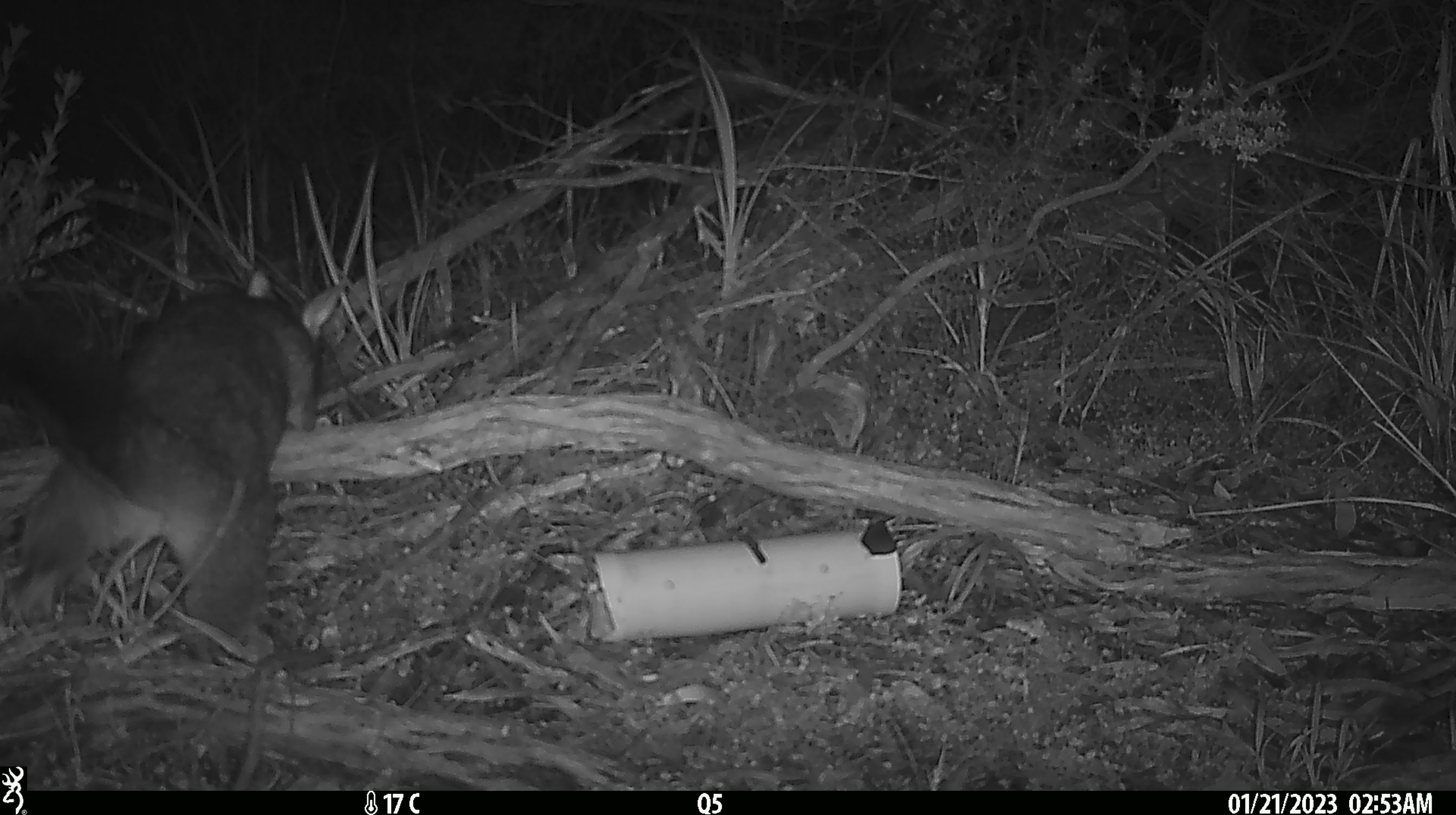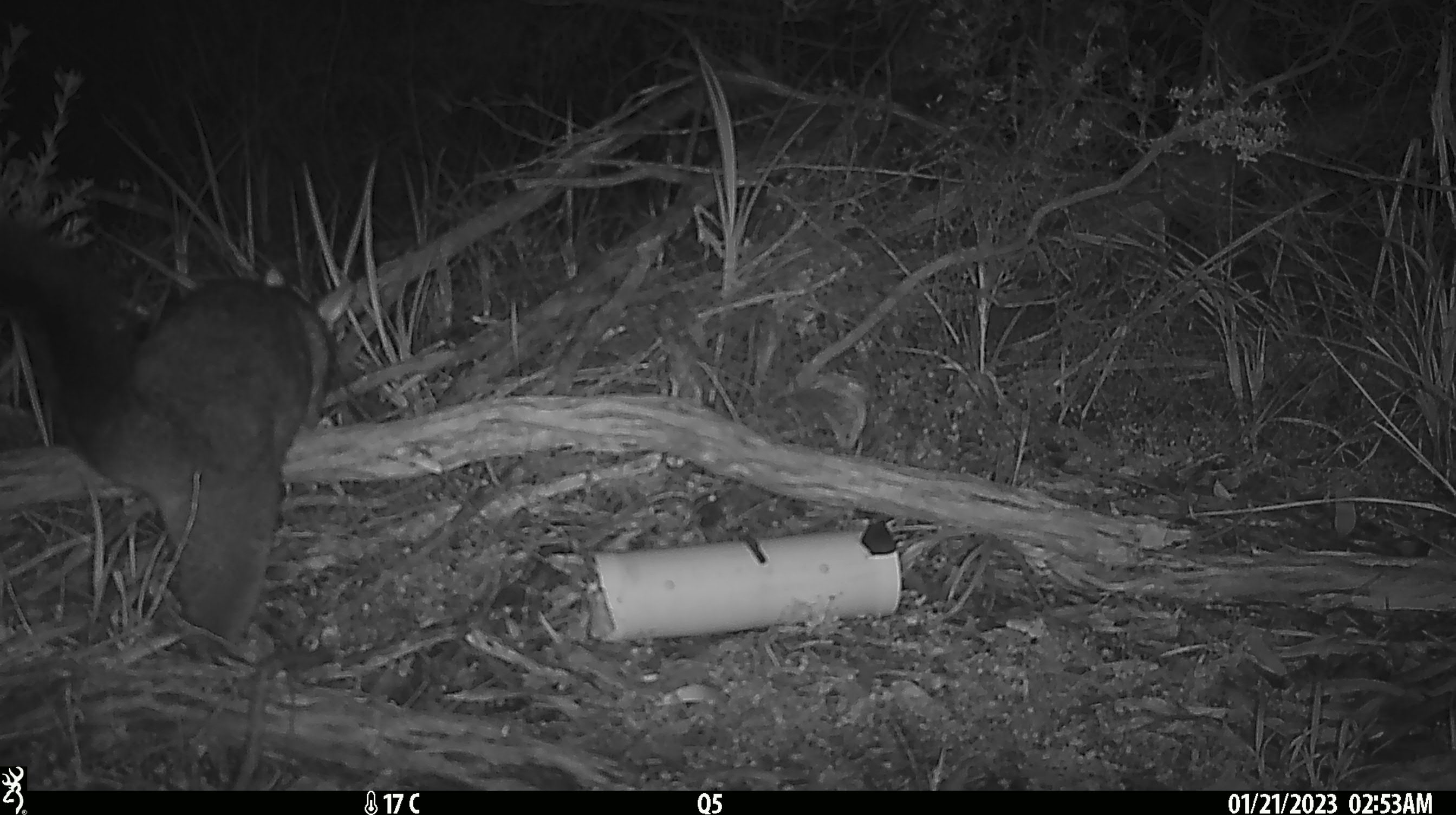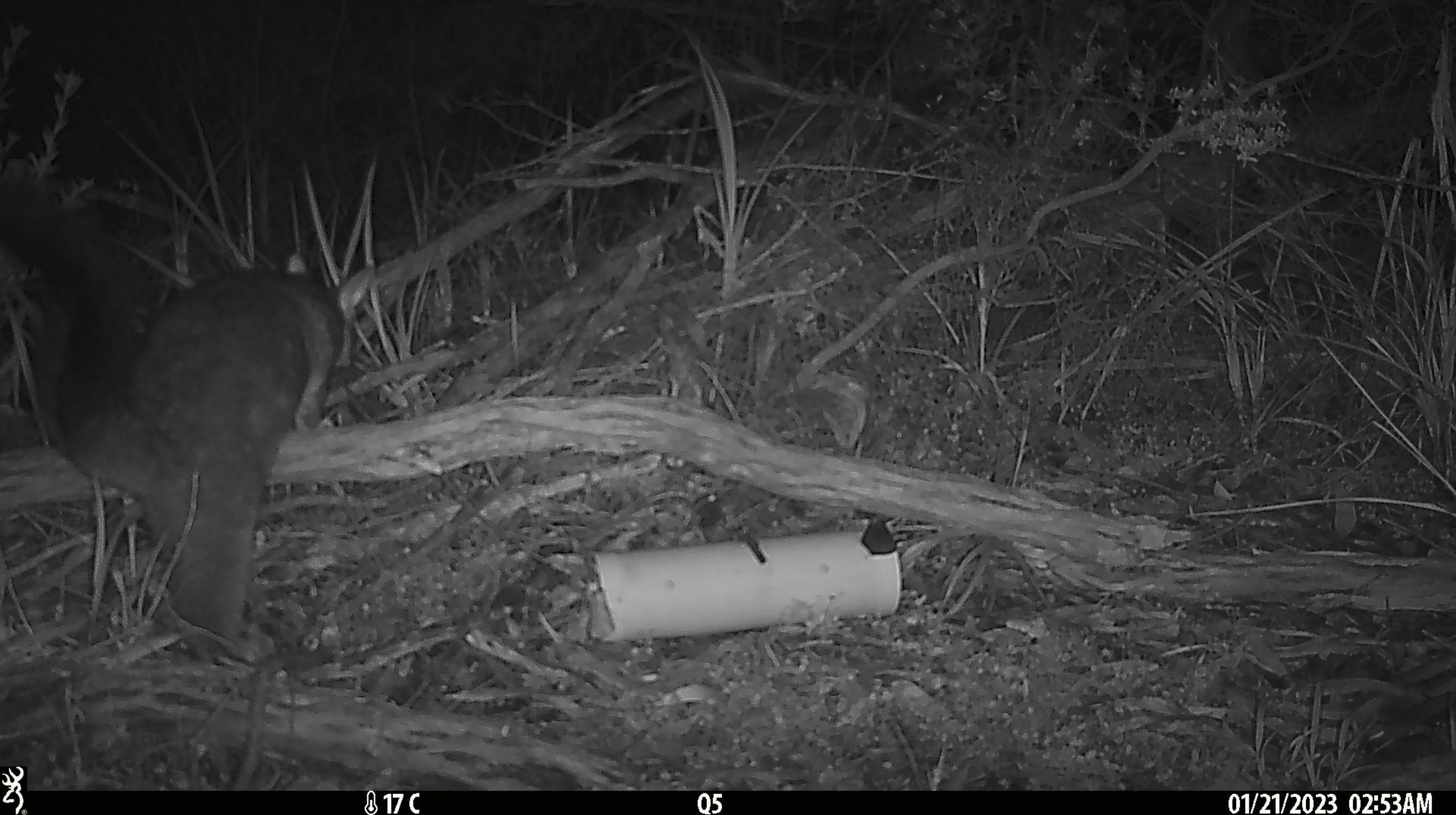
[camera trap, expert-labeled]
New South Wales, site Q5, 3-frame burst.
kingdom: Animalia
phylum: Chordata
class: Mammalia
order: Diprotodontia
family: Phalangeridae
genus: Trichosurus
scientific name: Trichosurus vulpecula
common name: common brushtail possum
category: possum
Possum (common brushtail possum) (Trichosurus vulpecula).